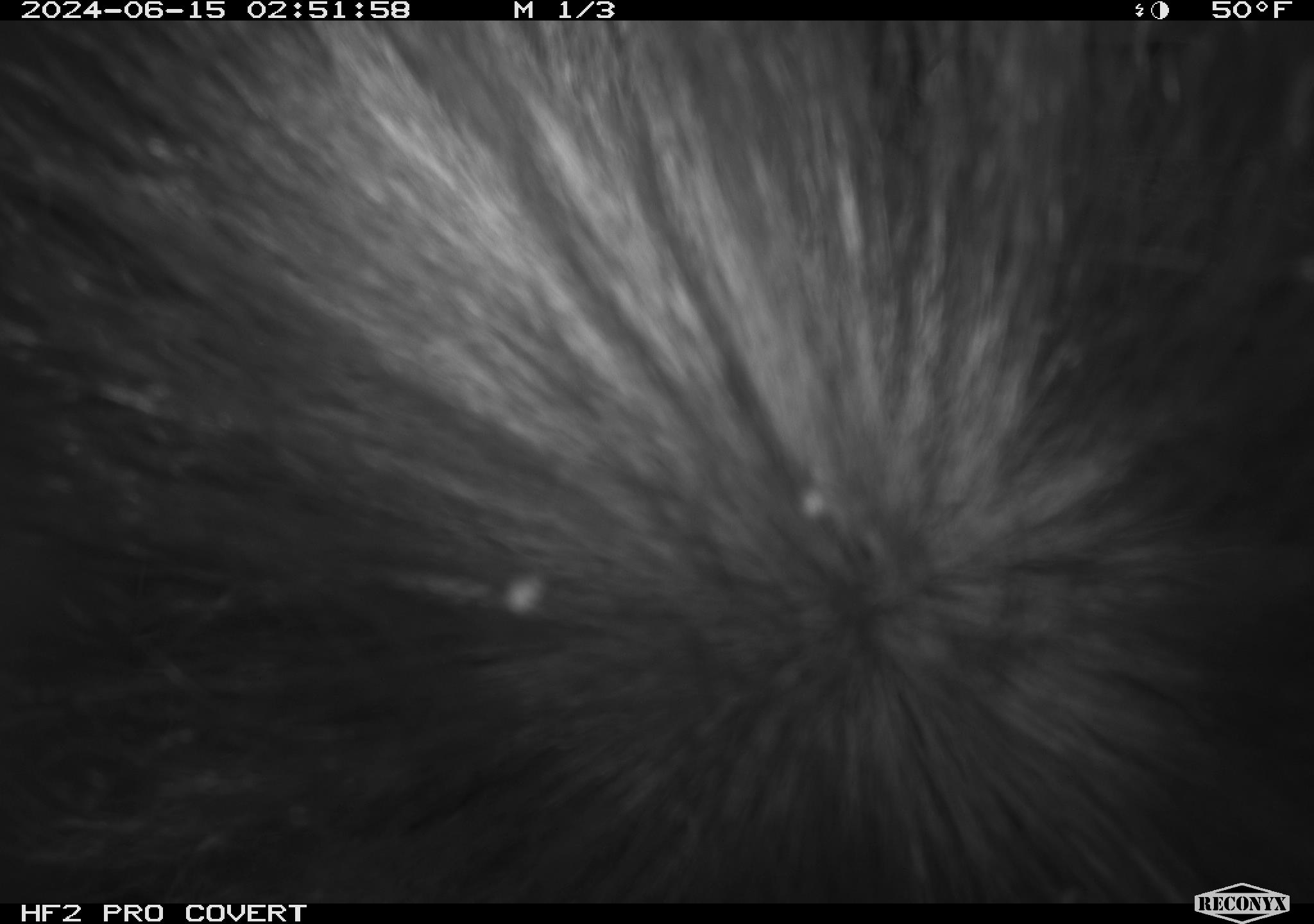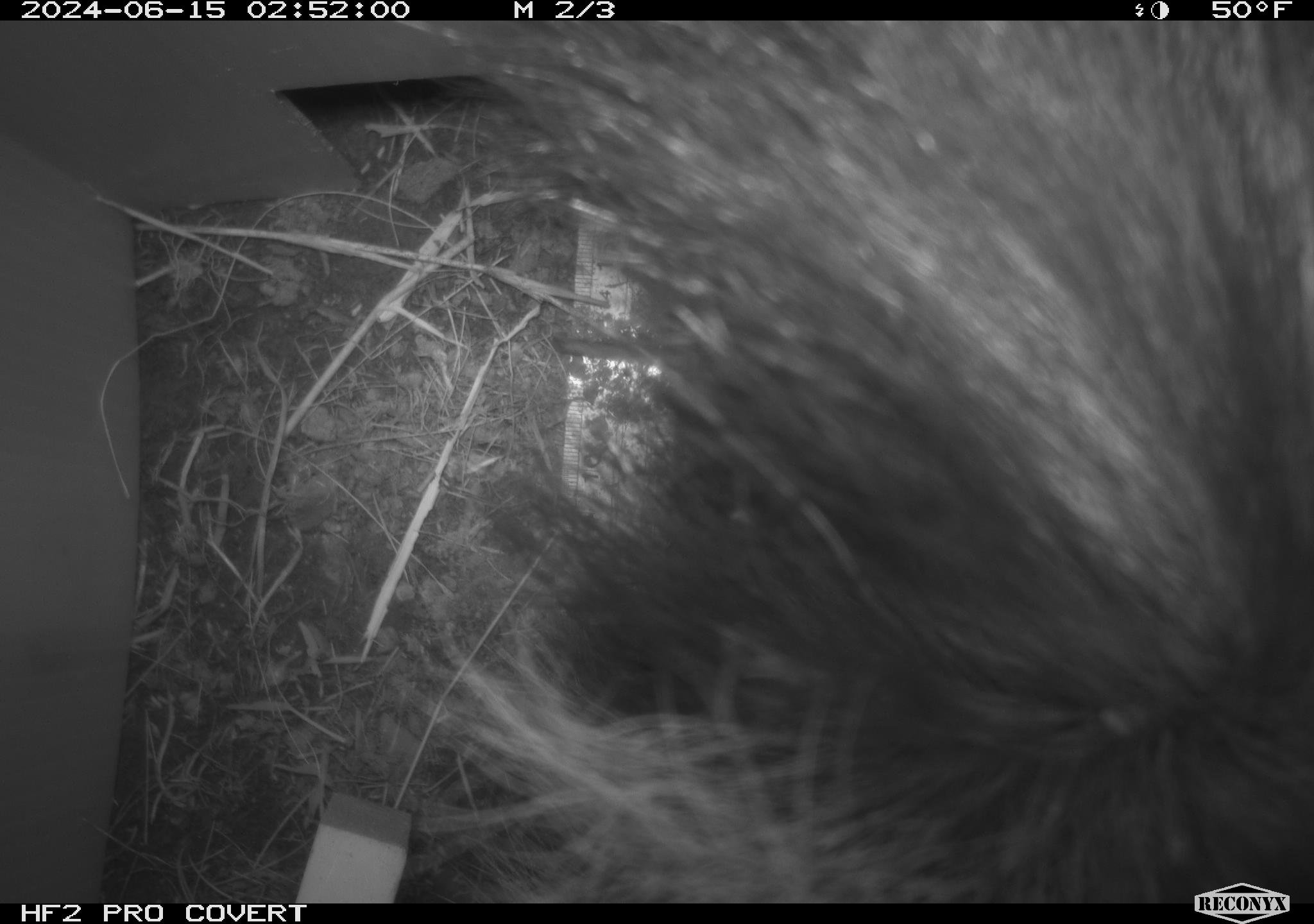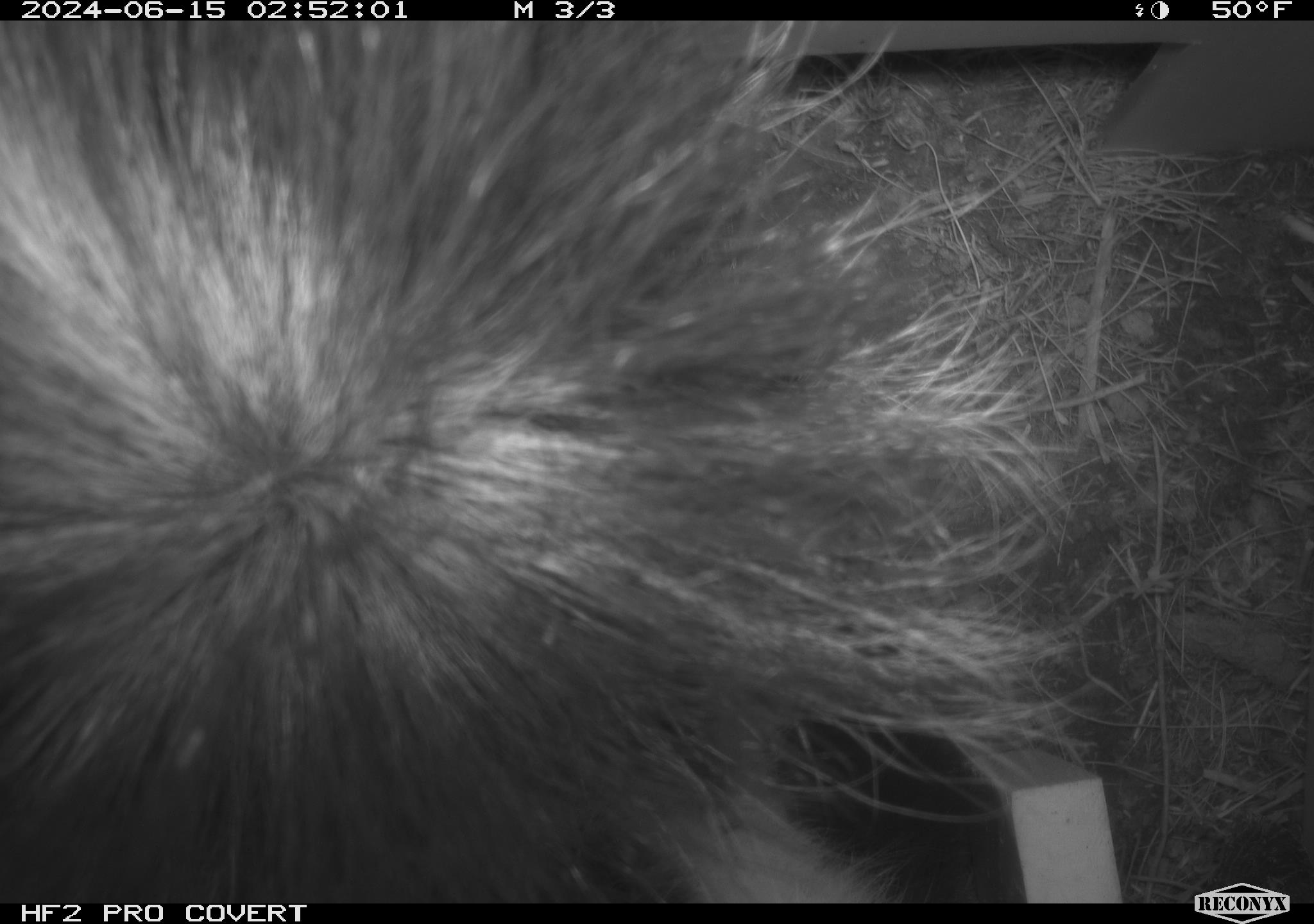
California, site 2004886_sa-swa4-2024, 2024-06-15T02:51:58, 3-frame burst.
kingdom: Animalia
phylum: Chordata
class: Mammalia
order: Carnivora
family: Mephitidae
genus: Mephitis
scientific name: Mephitis mephitis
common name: striped skunk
Striped skunk (Mephitis mephitis).